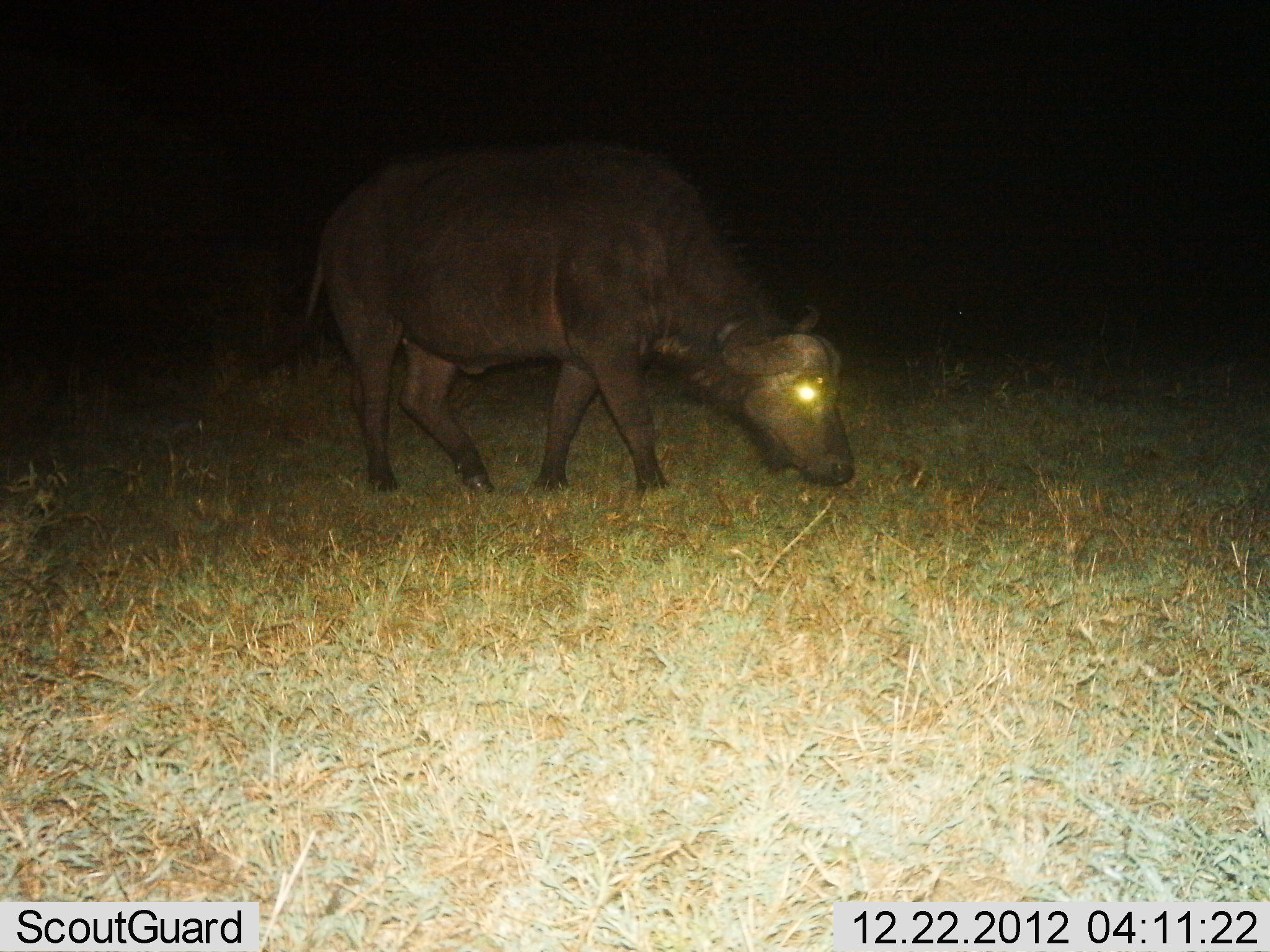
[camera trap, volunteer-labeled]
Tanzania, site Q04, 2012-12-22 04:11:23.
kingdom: Animalia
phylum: Chordata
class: Mammalia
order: Artiodactyla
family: Bovidae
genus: Syncerus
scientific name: Syncerus caffer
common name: cape buffalo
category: buffalo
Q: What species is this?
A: Buffalo (cape buffalo) (Syncerus caffer).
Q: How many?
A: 1.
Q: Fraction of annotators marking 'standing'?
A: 33%.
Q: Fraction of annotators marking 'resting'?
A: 0%.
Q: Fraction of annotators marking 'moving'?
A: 6%.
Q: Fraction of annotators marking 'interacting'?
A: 0%.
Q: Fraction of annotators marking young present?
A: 0%.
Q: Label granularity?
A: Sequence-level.